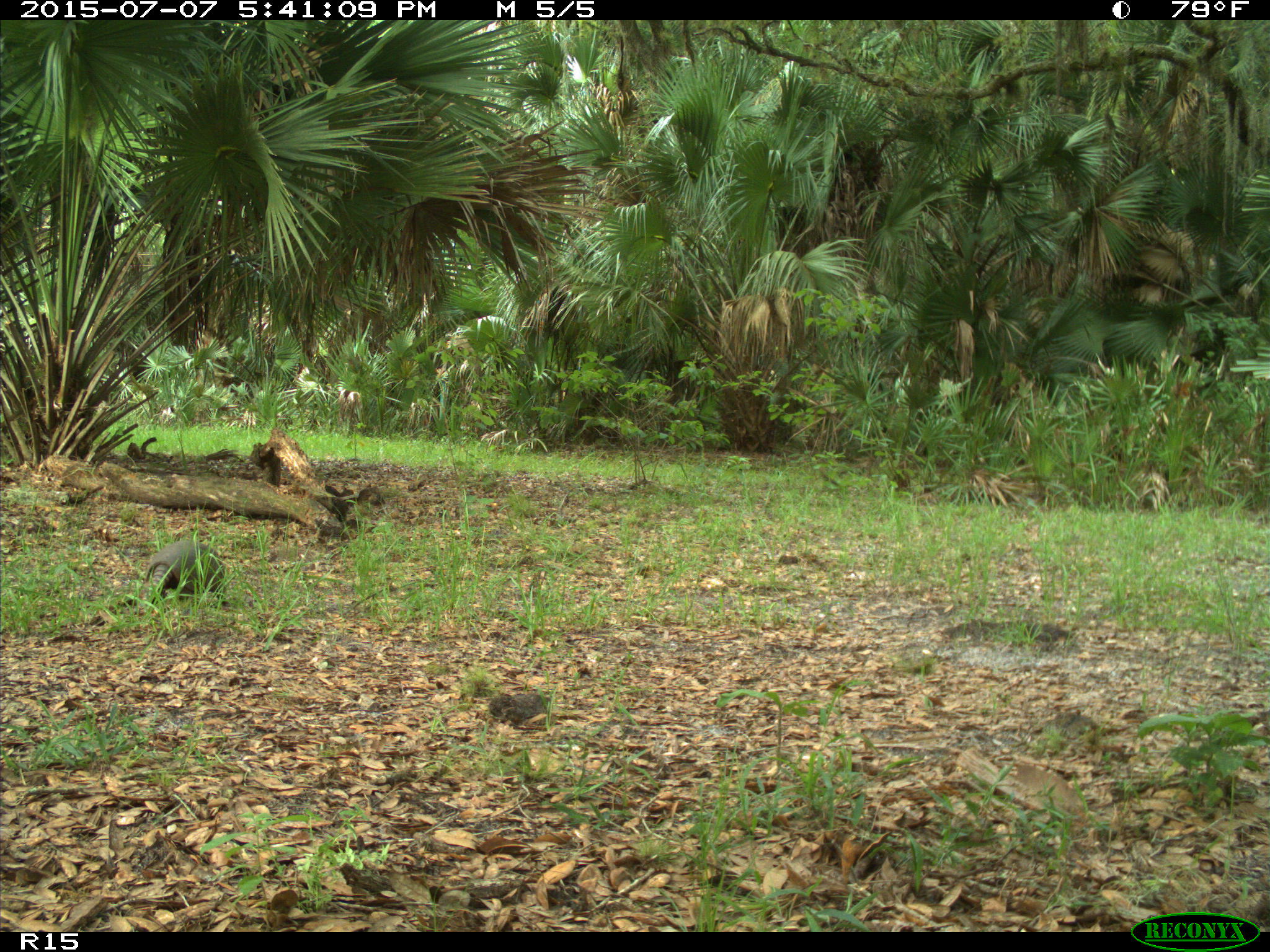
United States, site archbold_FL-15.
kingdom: Animalia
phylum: Chordata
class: Mammalia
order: Cingulata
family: Dasypodidae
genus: Dasypus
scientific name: Dasypus novemcinctus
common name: nine-banded armadillo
Dasypus novemcinctus (nine-banded armadillo).